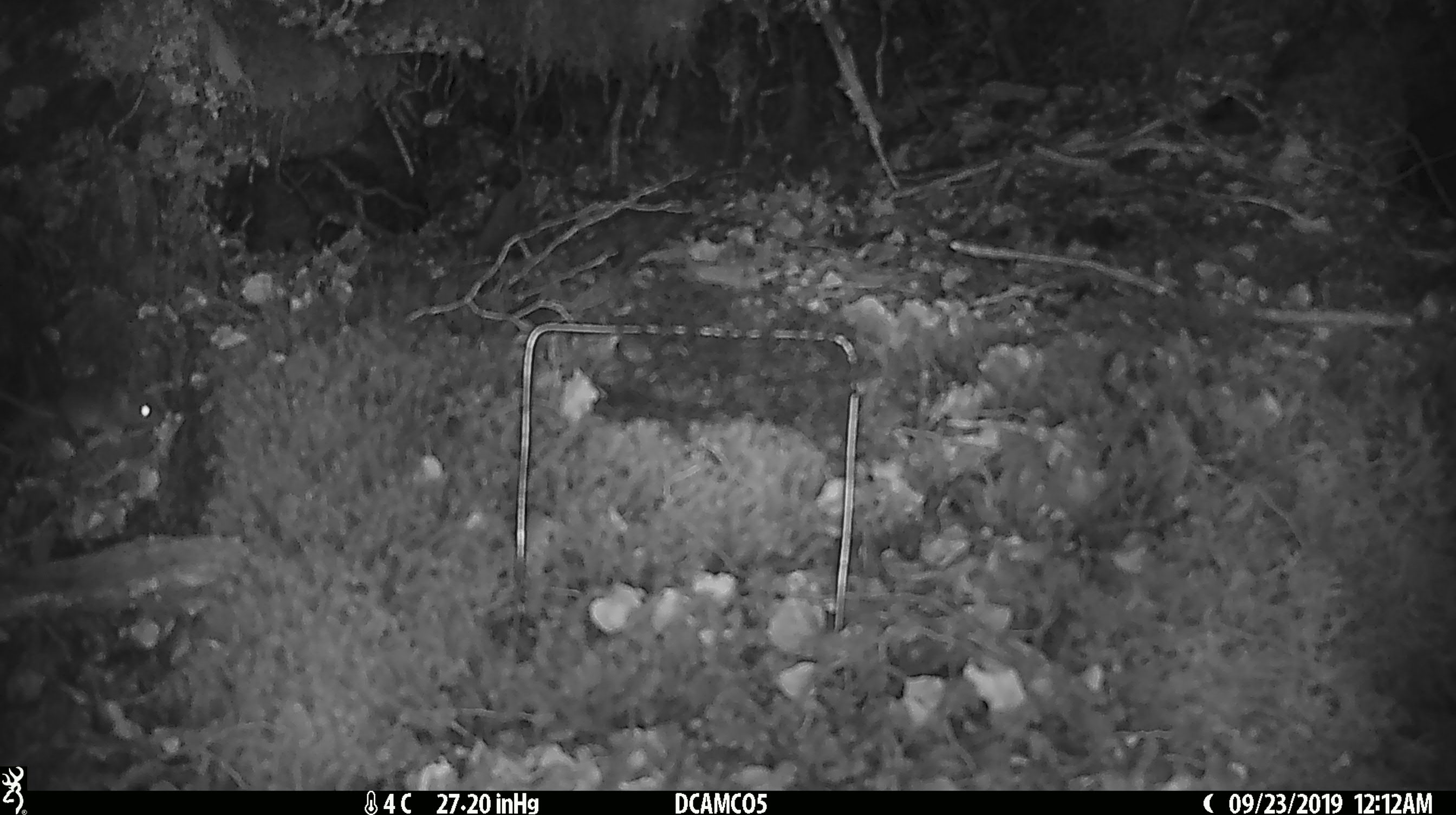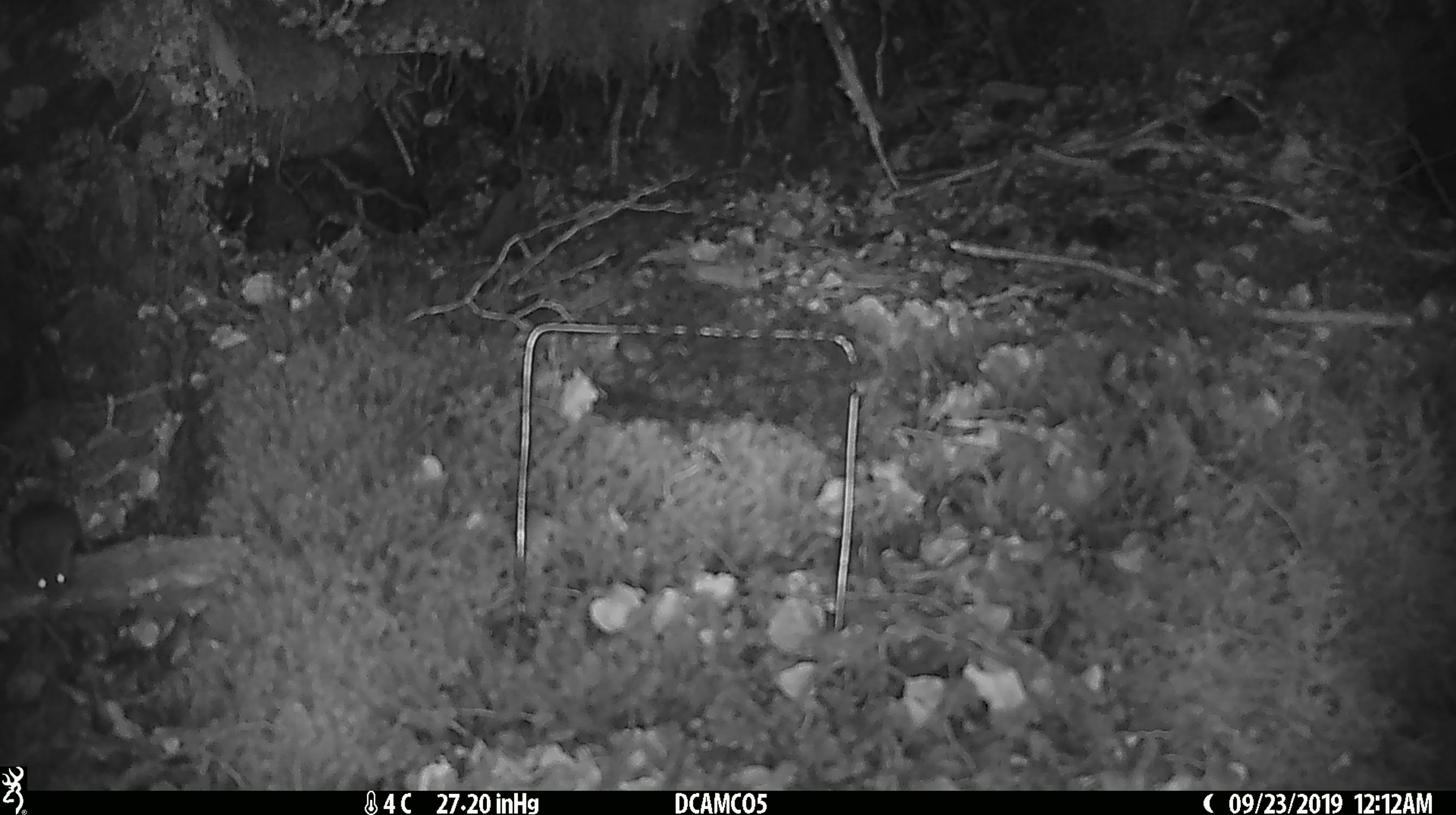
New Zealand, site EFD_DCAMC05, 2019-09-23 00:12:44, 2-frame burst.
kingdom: Animalia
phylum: Chordata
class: Mammalia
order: Rodentia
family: Muridae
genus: Mus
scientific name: Mus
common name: mouse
Mouse (Mus).